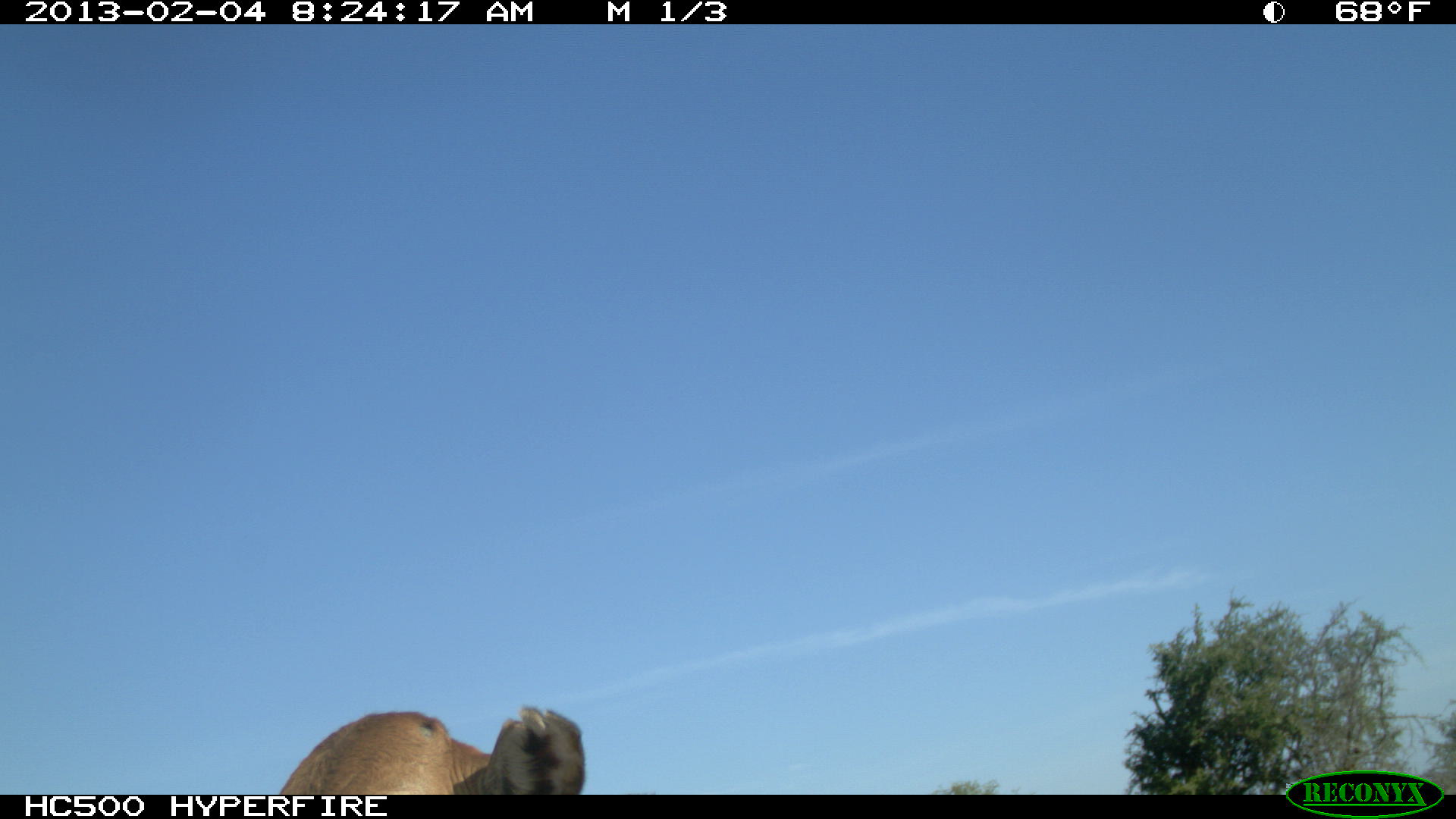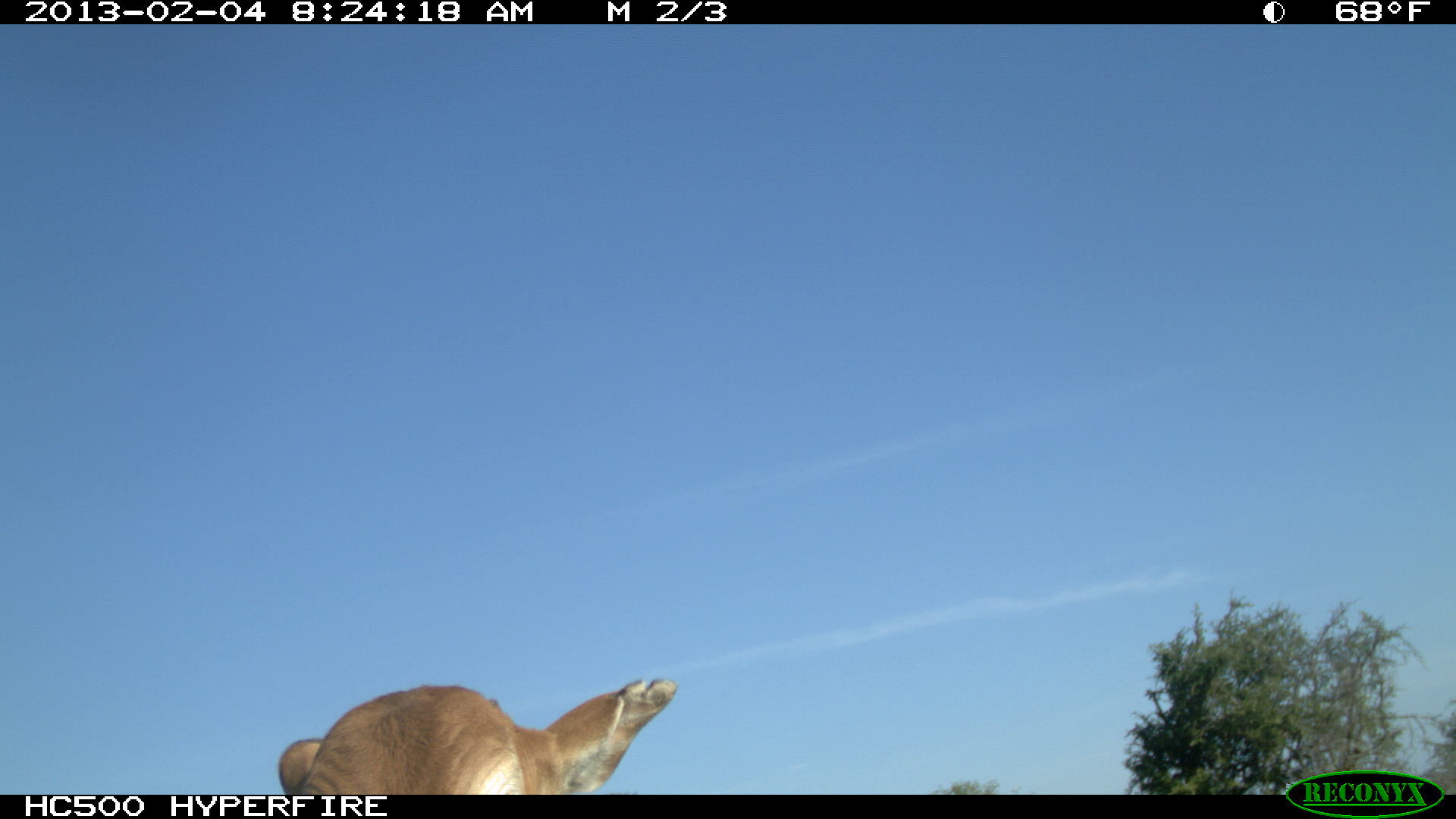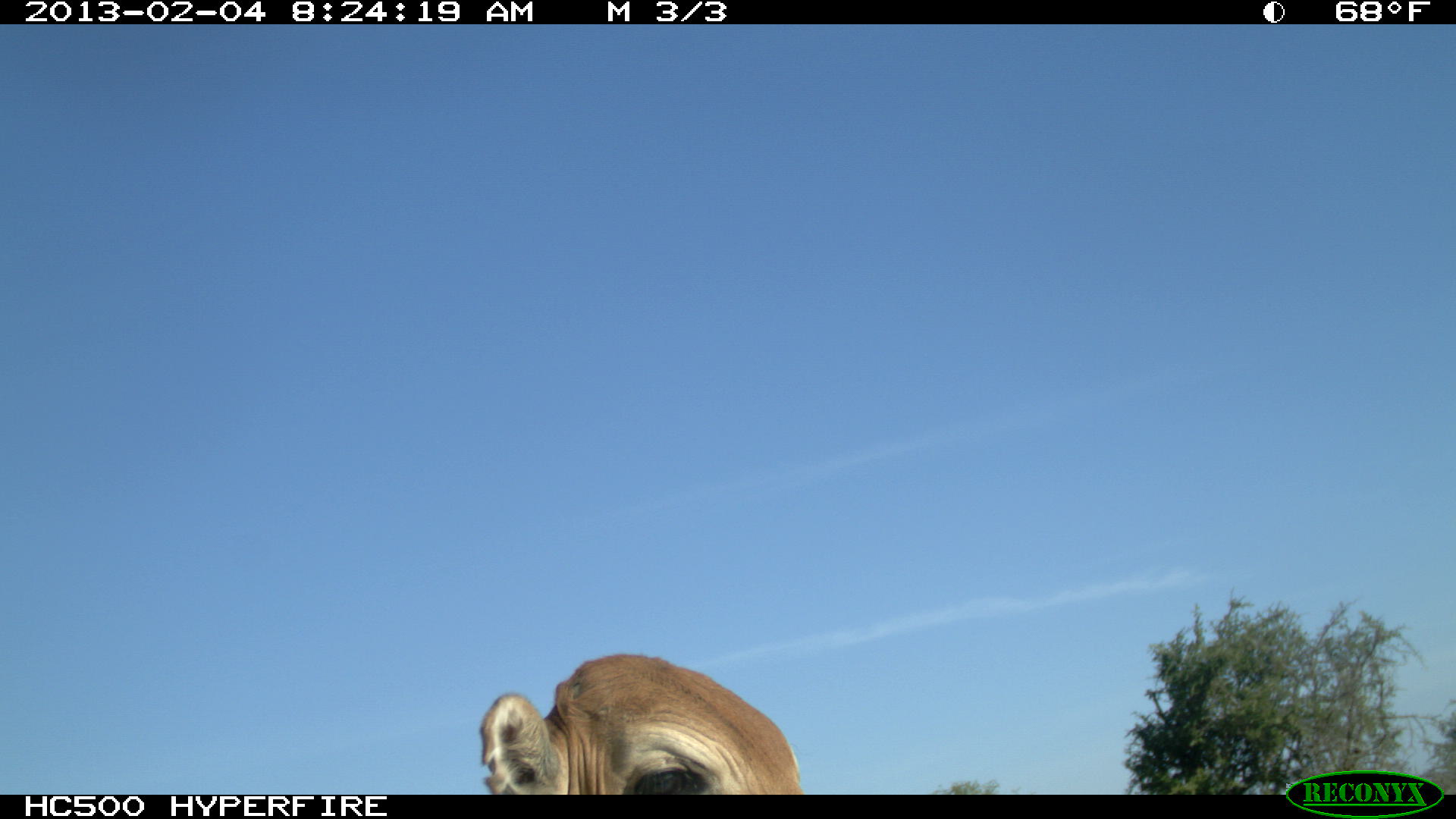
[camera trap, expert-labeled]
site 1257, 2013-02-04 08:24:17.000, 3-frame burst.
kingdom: Animalia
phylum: Chordata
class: Mammalia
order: Artiodactyla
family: Bovidae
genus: Bos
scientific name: Bos taurus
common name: domestic cattle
Bos taurus (domestic cattle), count 1.